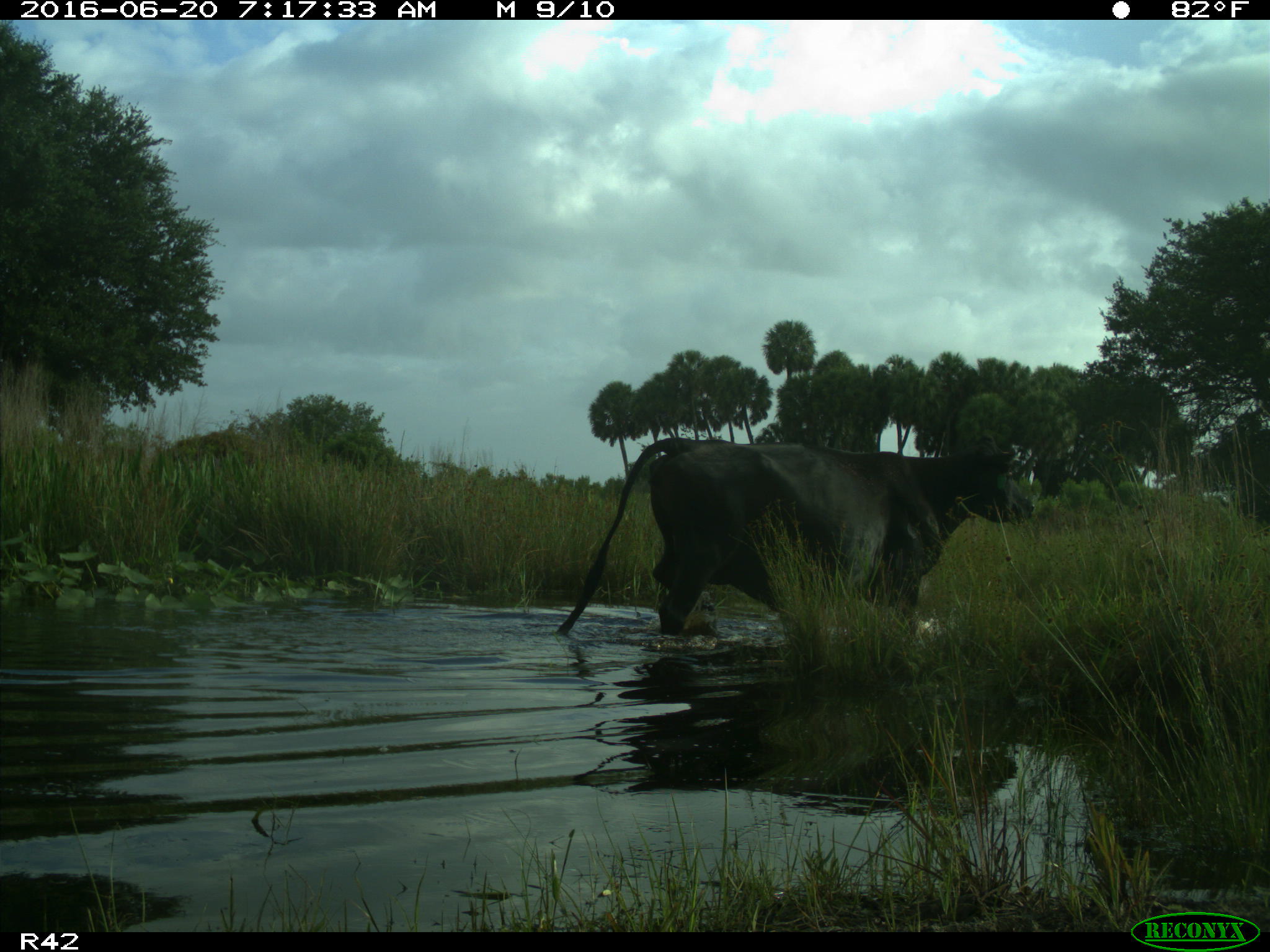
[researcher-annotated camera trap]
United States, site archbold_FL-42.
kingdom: Animalia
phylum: Chordata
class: Mammalia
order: Artiodactyla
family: Bovidae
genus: Bos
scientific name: Bos taurus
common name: domestic cow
Bos taurus (domestic cow).